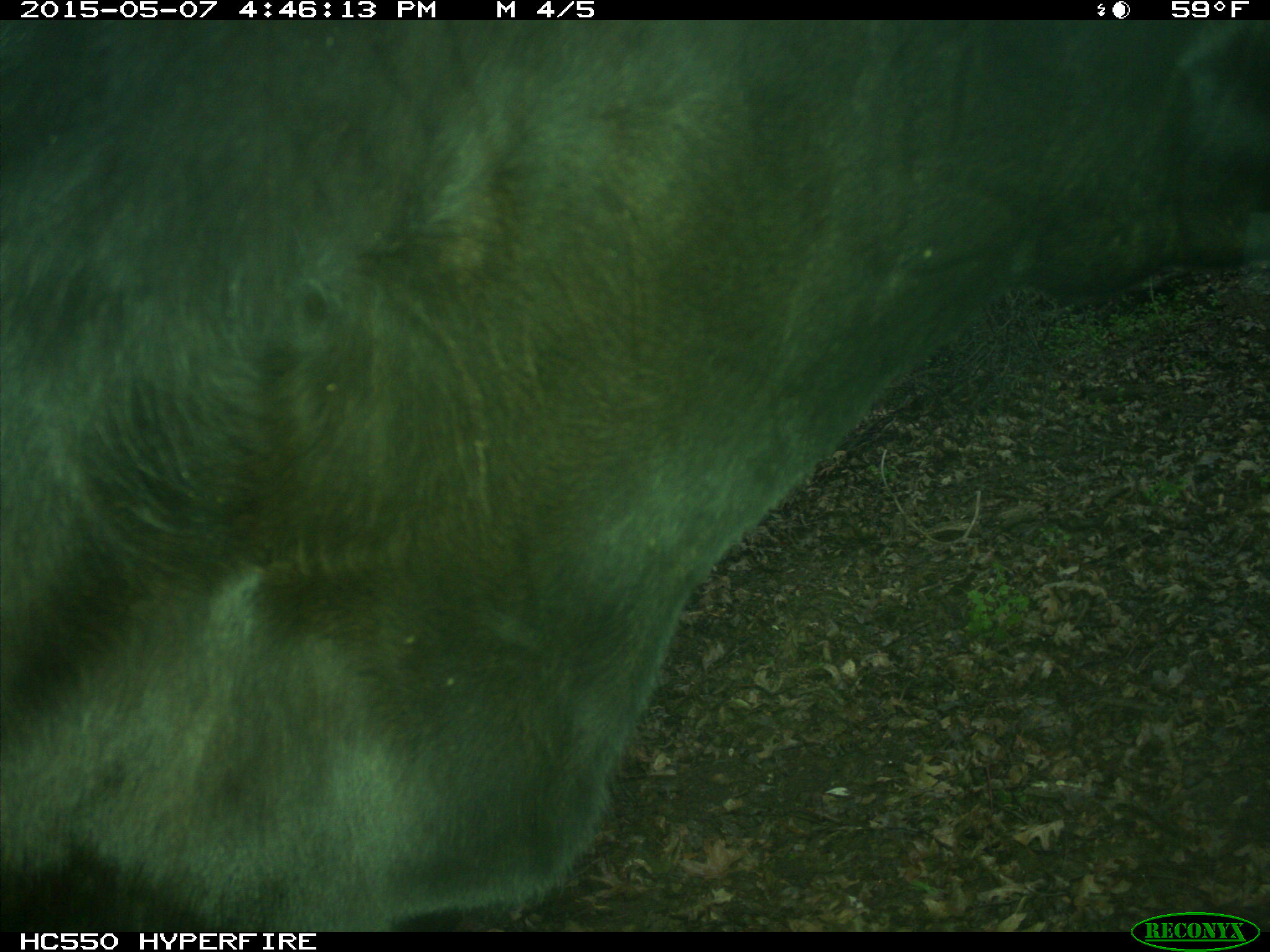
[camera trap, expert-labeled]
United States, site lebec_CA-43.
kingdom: Animalia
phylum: Chordata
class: Mammalia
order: Artiodactyla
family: Bovidae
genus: Bos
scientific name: Bos taurus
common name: domestic cow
Bos taurus (domestic cow).